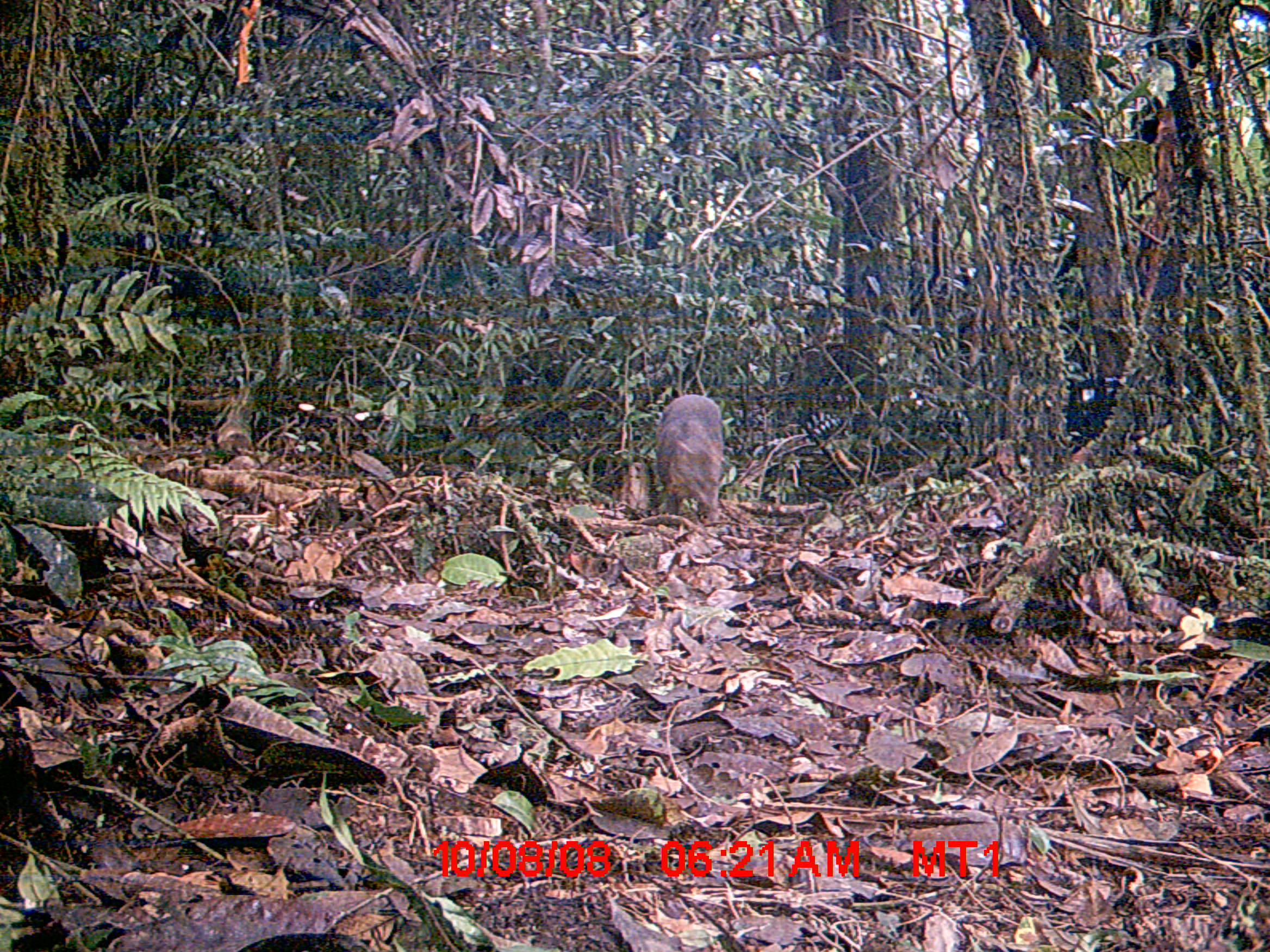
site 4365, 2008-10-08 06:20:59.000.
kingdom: Animalia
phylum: Chordata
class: Mammalia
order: Carnivora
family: Eupleridae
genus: Eupleres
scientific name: Eupleres goudotii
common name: falanouc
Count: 1.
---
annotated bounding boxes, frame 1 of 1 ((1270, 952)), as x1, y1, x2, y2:
eupleres goudotii: 653, 393, 724, 527